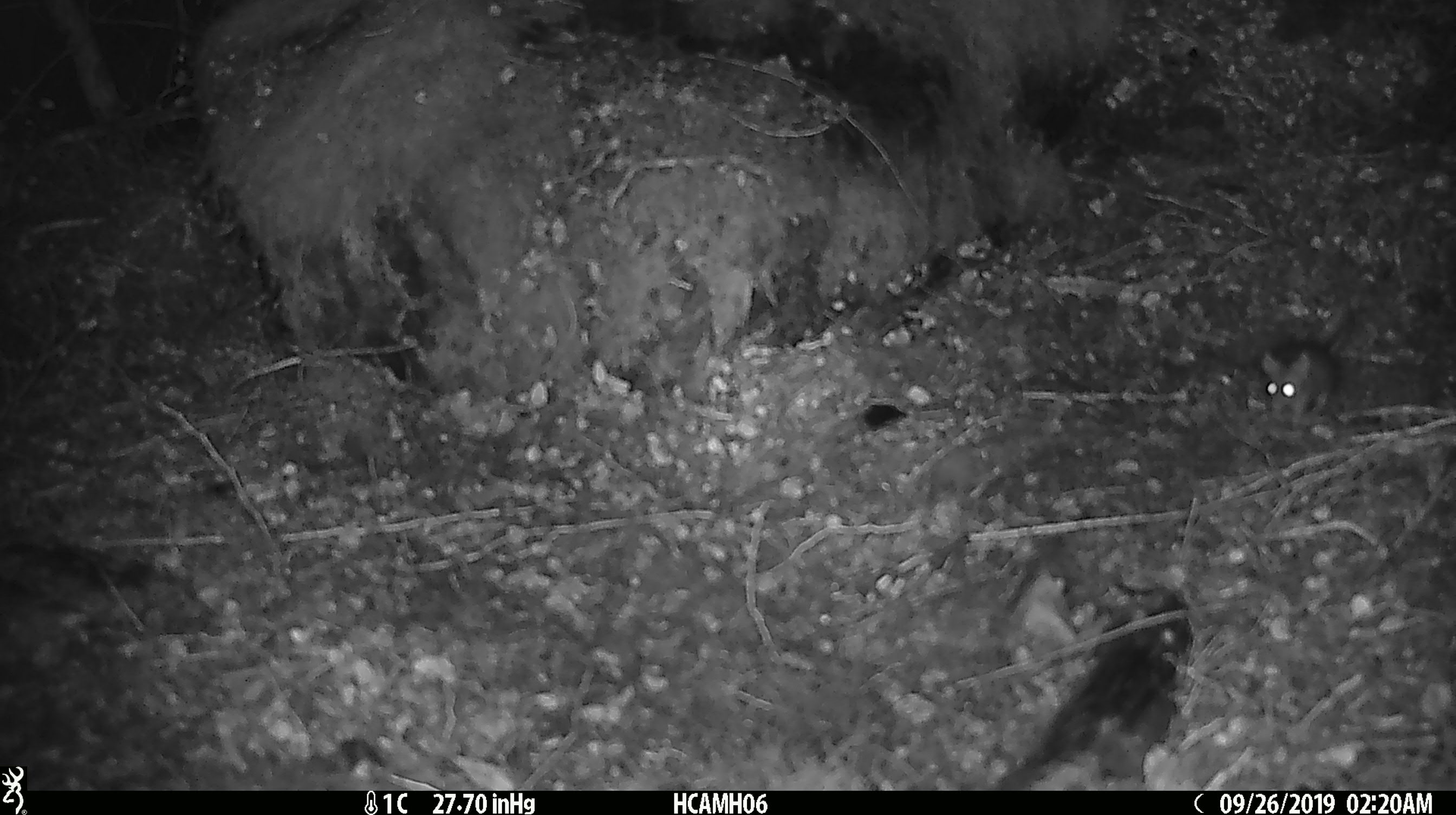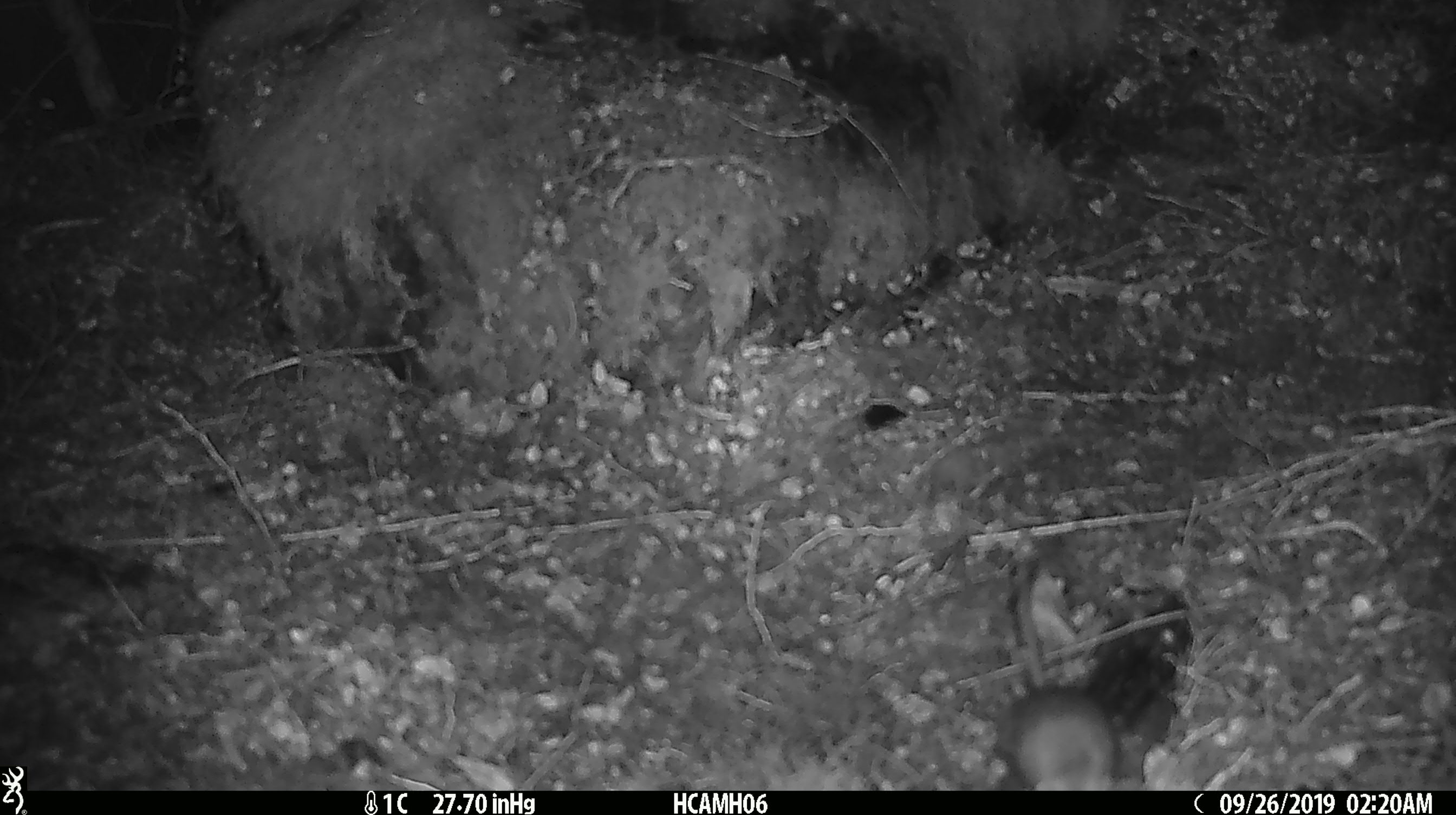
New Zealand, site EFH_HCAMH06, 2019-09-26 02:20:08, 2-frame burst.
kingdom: Animalia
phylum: Chordata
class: Mammalia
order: Rodentia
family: Muridae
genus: Mus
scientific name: Mus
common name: mouse